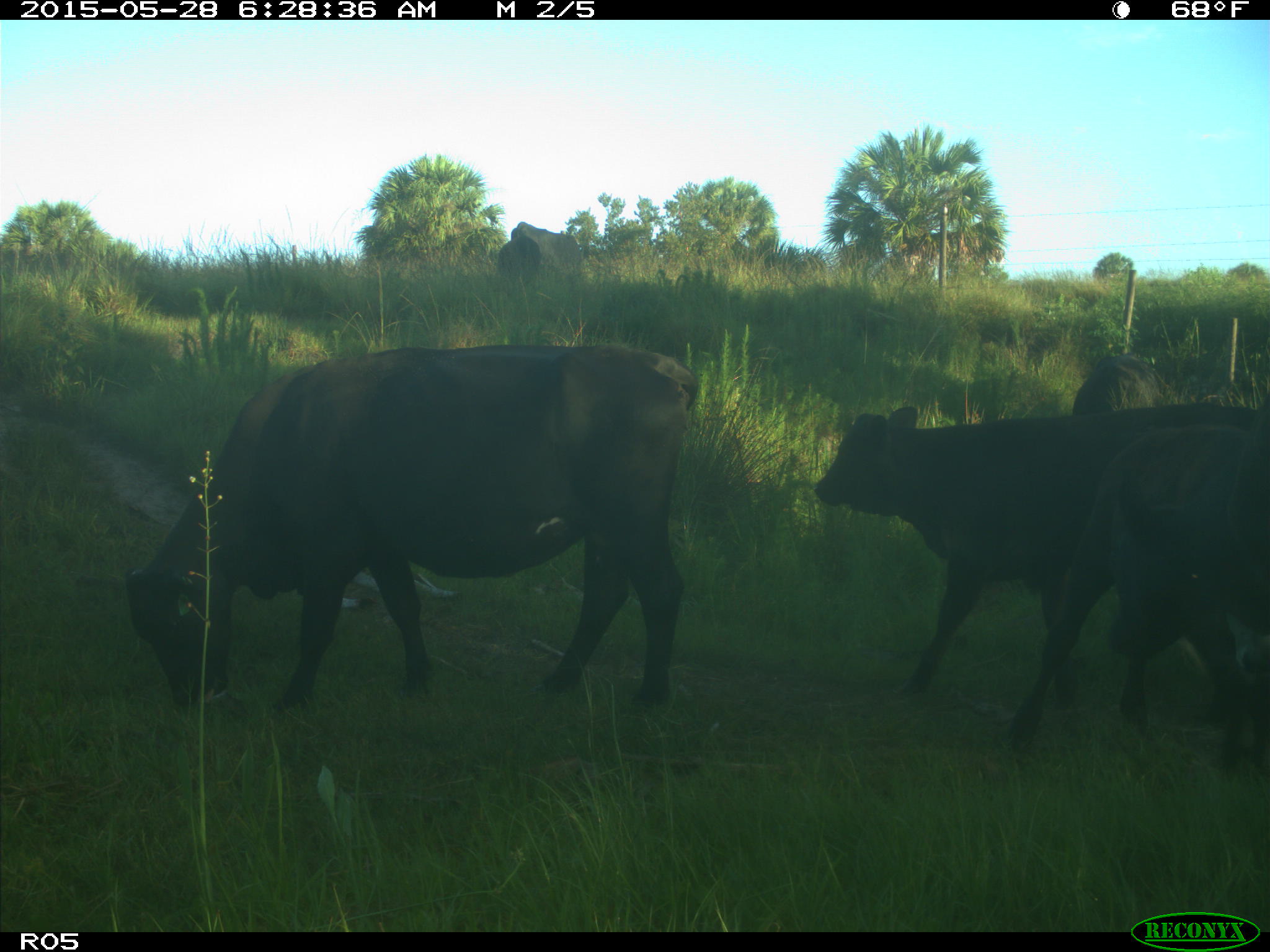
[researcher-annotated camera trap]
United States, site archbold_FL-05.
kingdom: Animalia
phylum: Chordata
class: Mammalia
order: Artiodactyla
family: Bovidae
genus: Bos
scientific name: Bos taurus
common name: domestic cow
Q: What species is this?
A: Bos taurus (domestic cow).